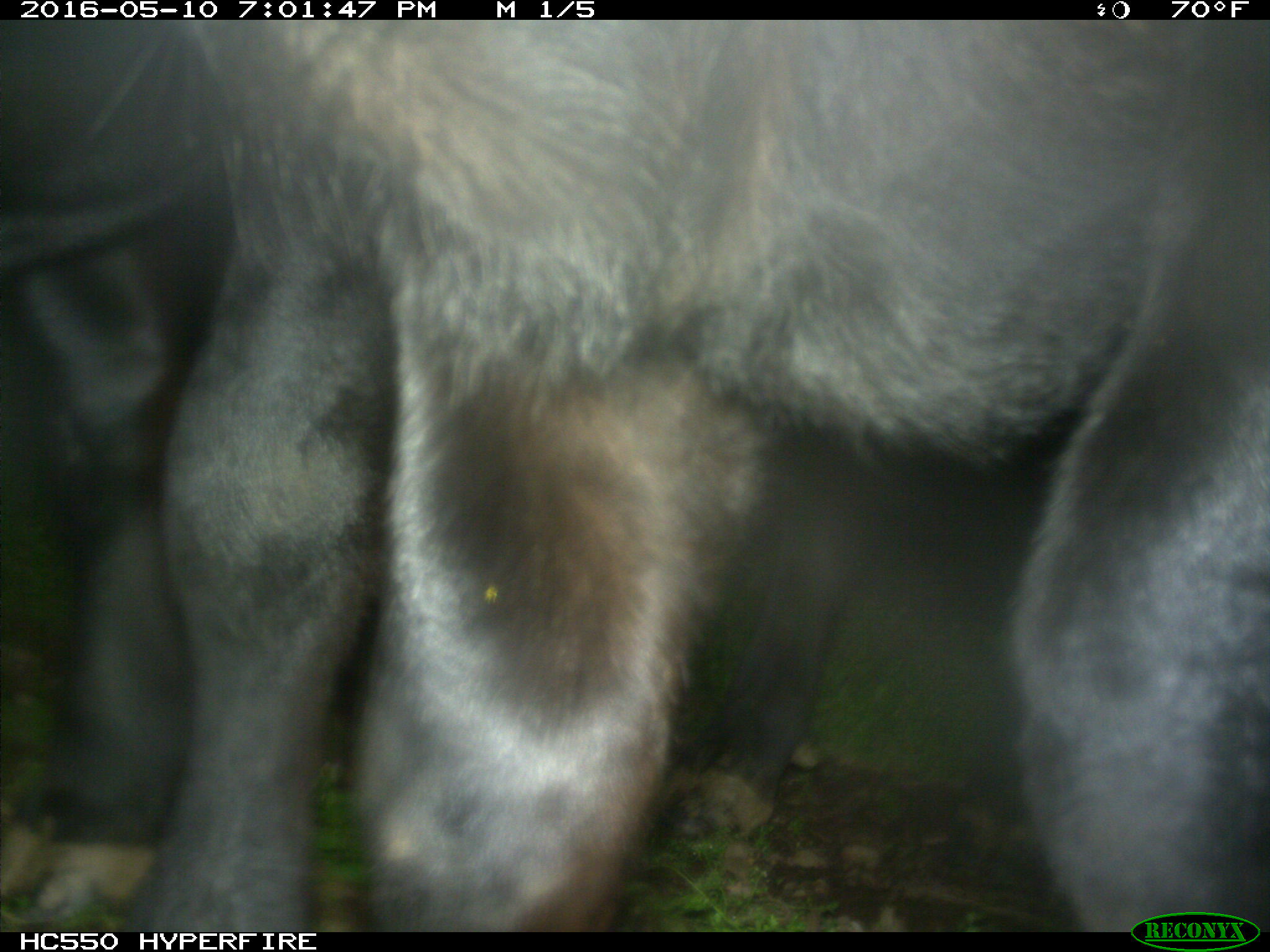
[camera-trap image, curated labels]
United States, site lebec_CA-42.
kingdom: Animalia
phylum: Chordata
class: Mammalia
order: Artiodactyla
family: Bovidae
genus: Bos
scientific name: Bos taurus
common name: domestic cow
Bos taurus (domestic cow).